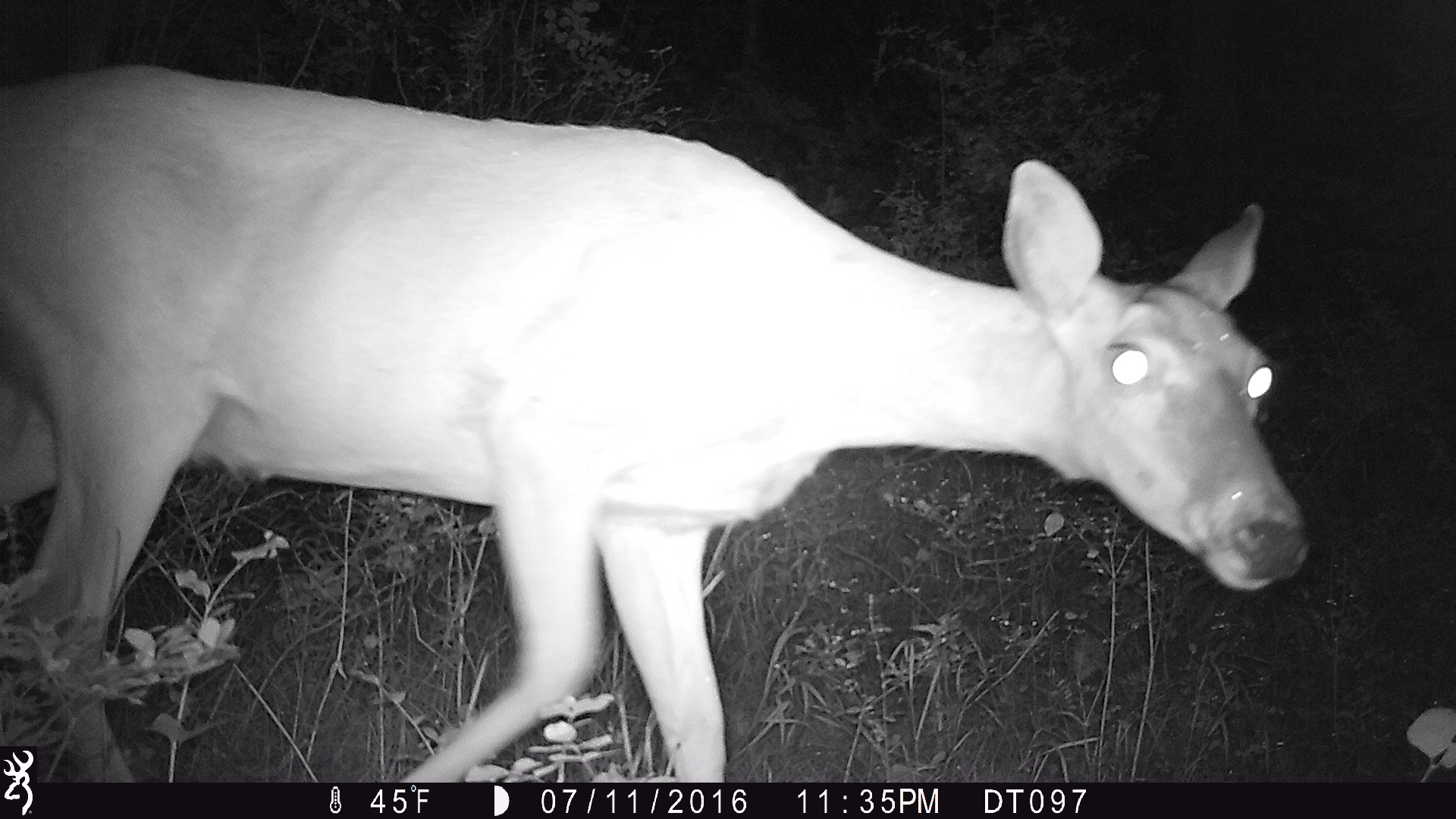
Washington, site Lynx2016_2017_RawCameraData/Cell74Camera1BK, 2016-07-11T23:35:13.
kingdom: Animalia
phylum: Chordata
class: Mammalia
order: Artiodactyla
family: Cervidae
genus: Odocoileus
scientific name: Odocoileus virginianus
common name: white-tailed deer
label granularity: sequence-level